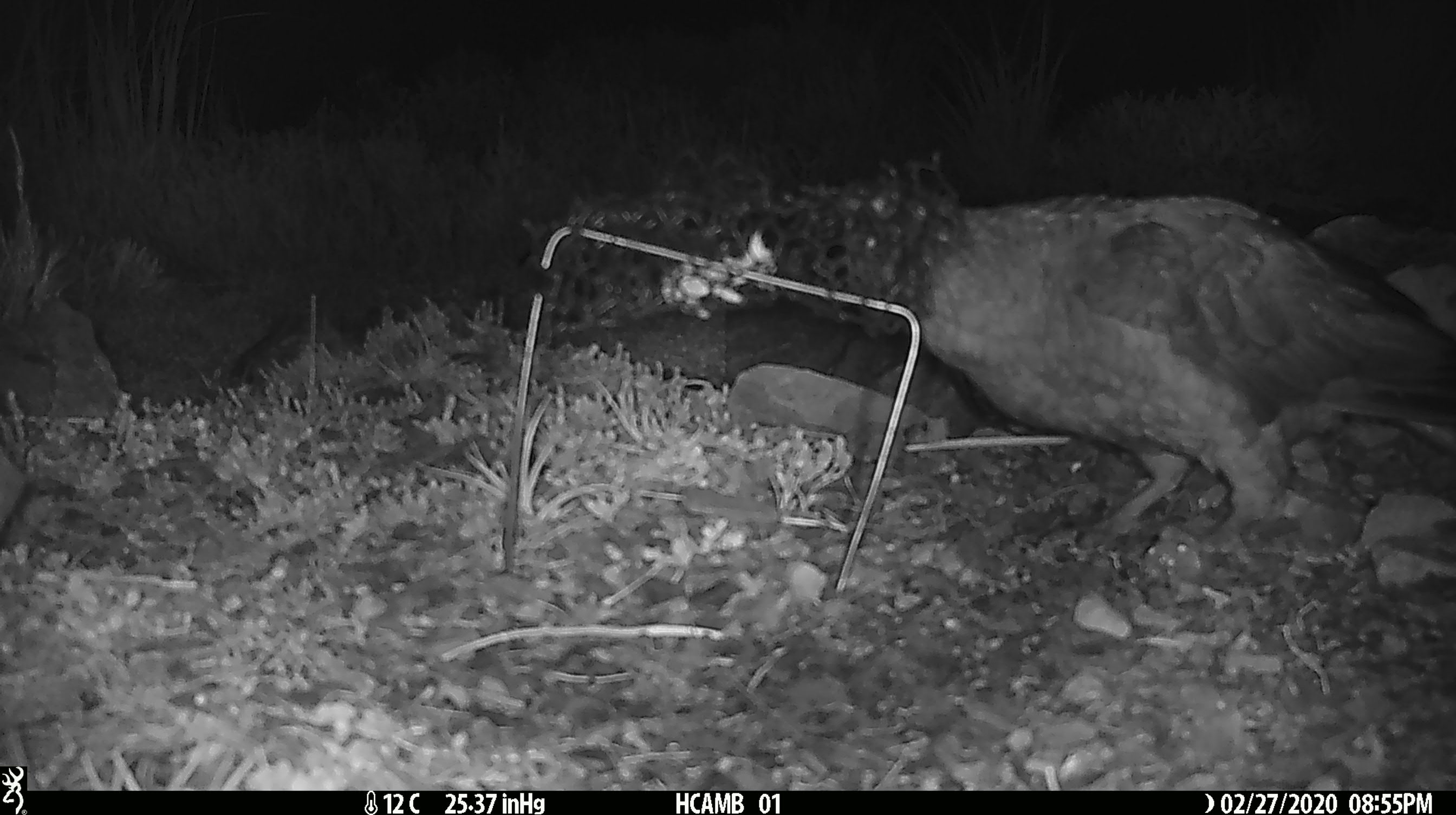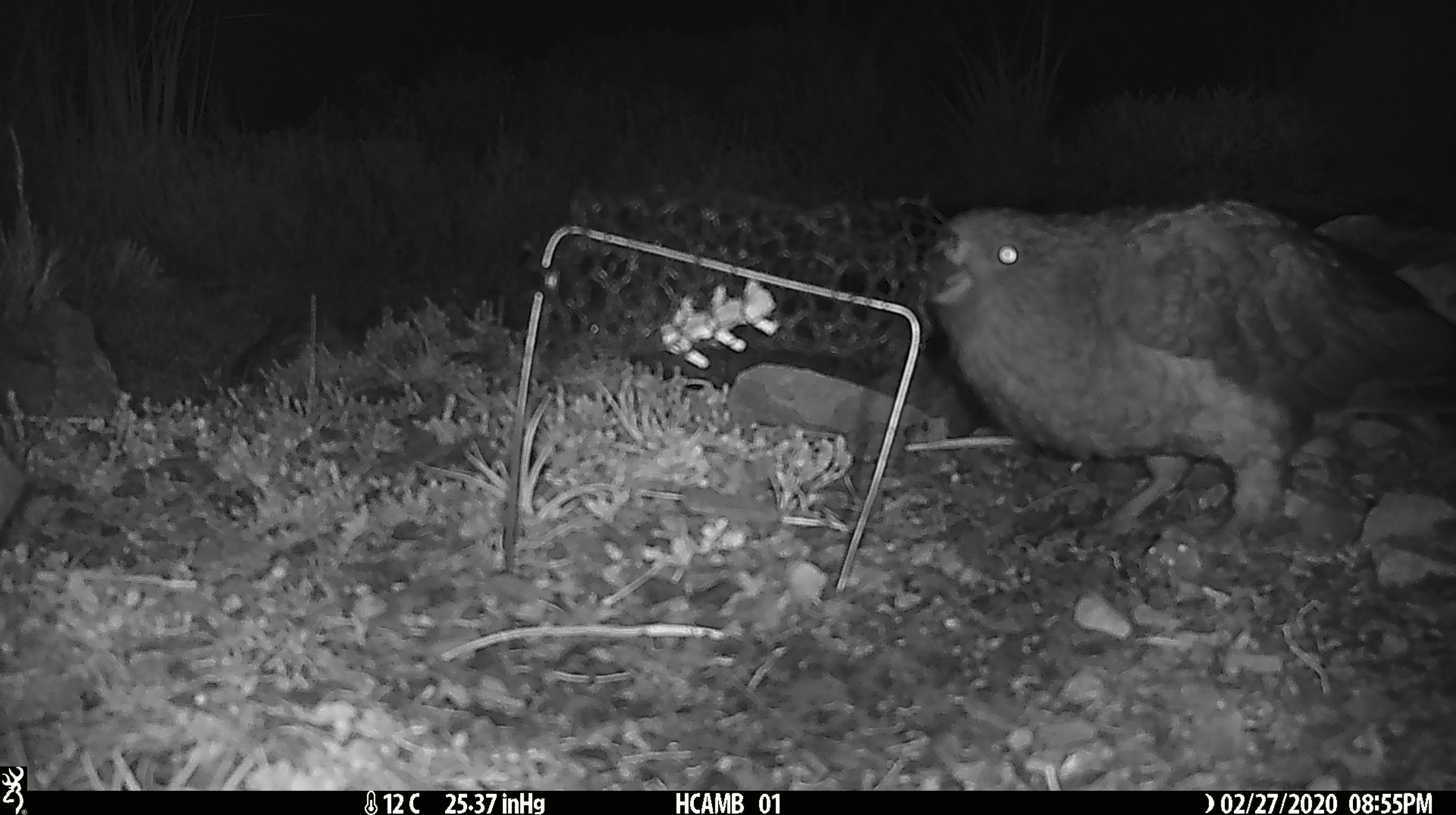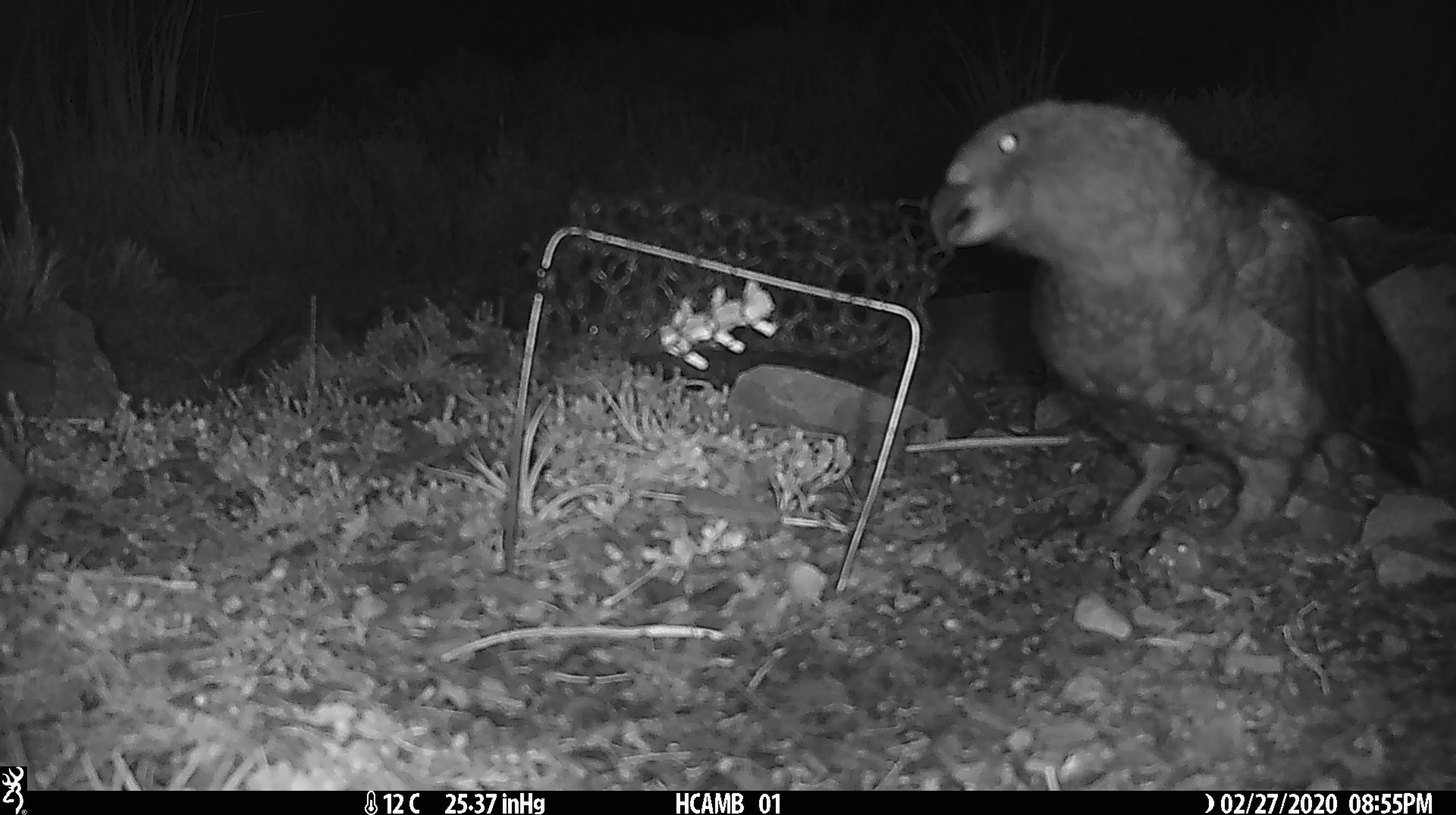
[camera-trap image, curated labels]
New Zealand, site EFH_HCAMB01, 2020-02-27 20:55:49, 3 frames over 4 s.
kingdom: Animalia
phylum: Chordata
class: Aves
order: Psittaciformes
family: Strigopidae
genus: Nestor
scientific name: Nestor notabilis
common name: kea